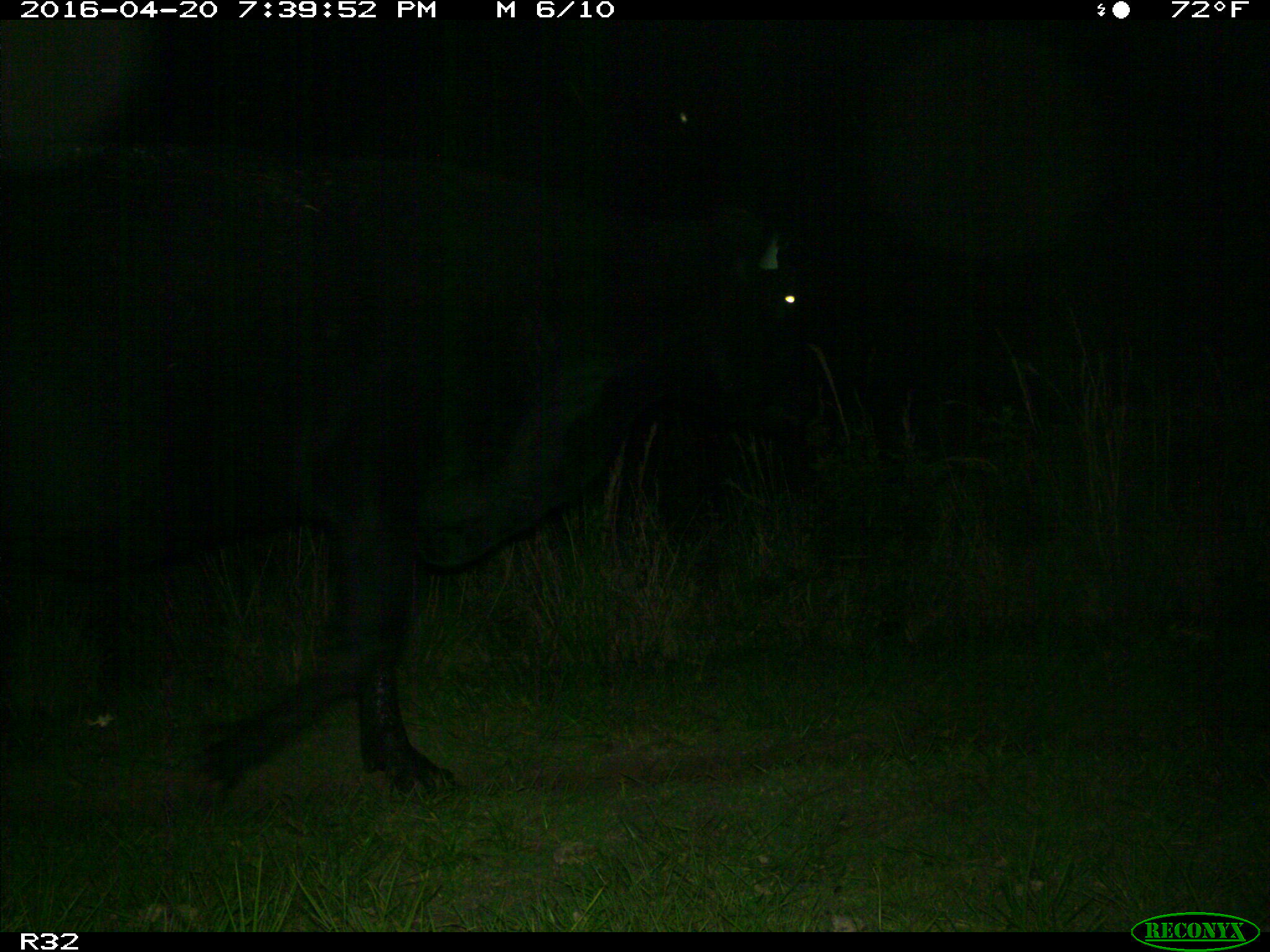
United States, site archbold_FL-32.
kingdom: Animalia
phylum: Chordata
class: Mammalia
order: Artiodactyla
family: Bovidae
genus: Bos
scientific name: Bos taurus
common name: domestic cow